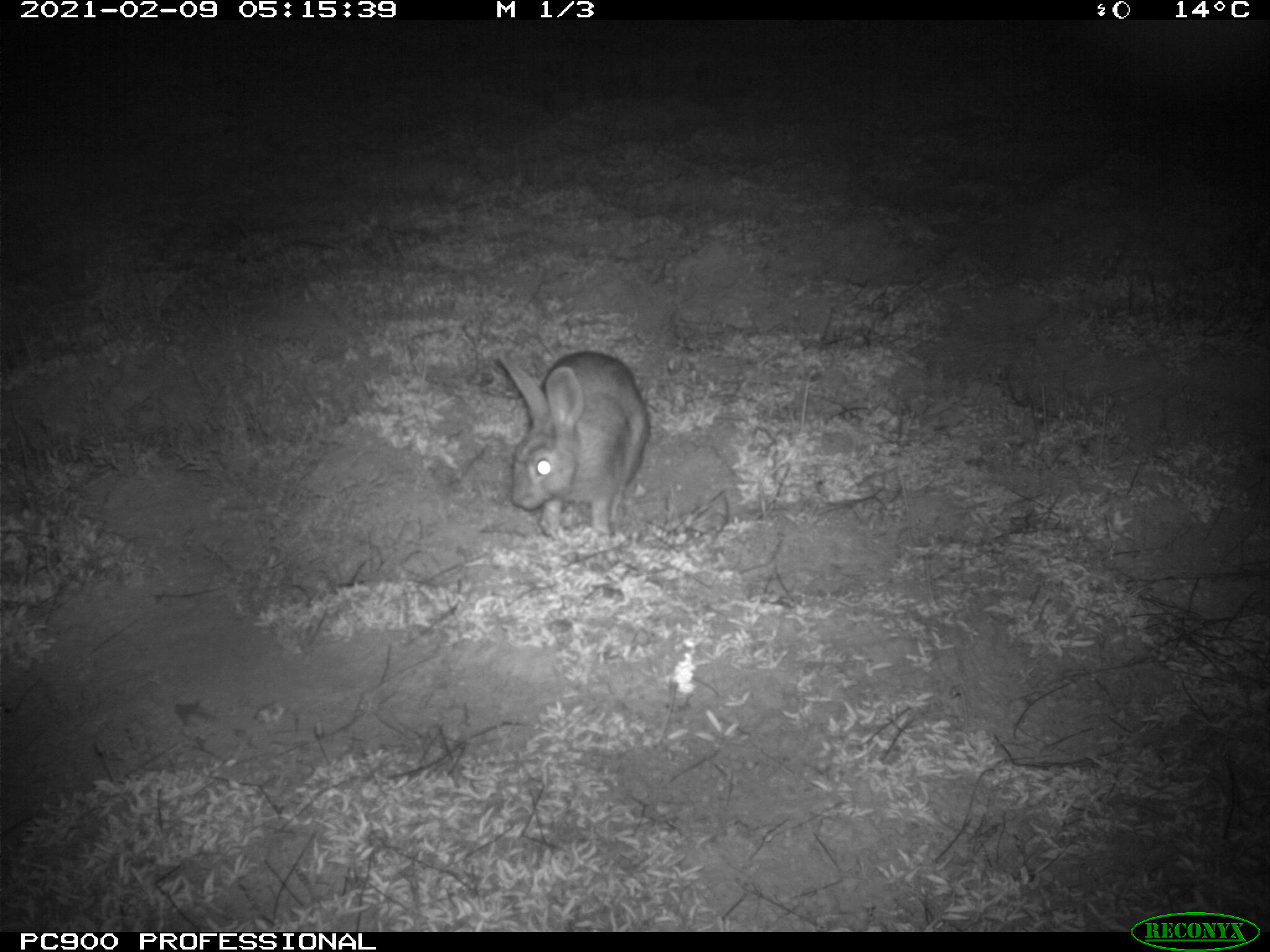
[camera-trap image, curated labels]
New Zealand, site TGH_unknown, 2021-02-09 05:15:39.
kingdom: Animalia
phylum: Chordata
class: Mammalia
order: Lagomorpha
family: Leporidae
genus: Oryctolagus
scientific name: Oryctolagus cuniculus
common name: european rabbit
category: rabbit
Rabbit (european rabbit) (Oryctolagus cuniculus).